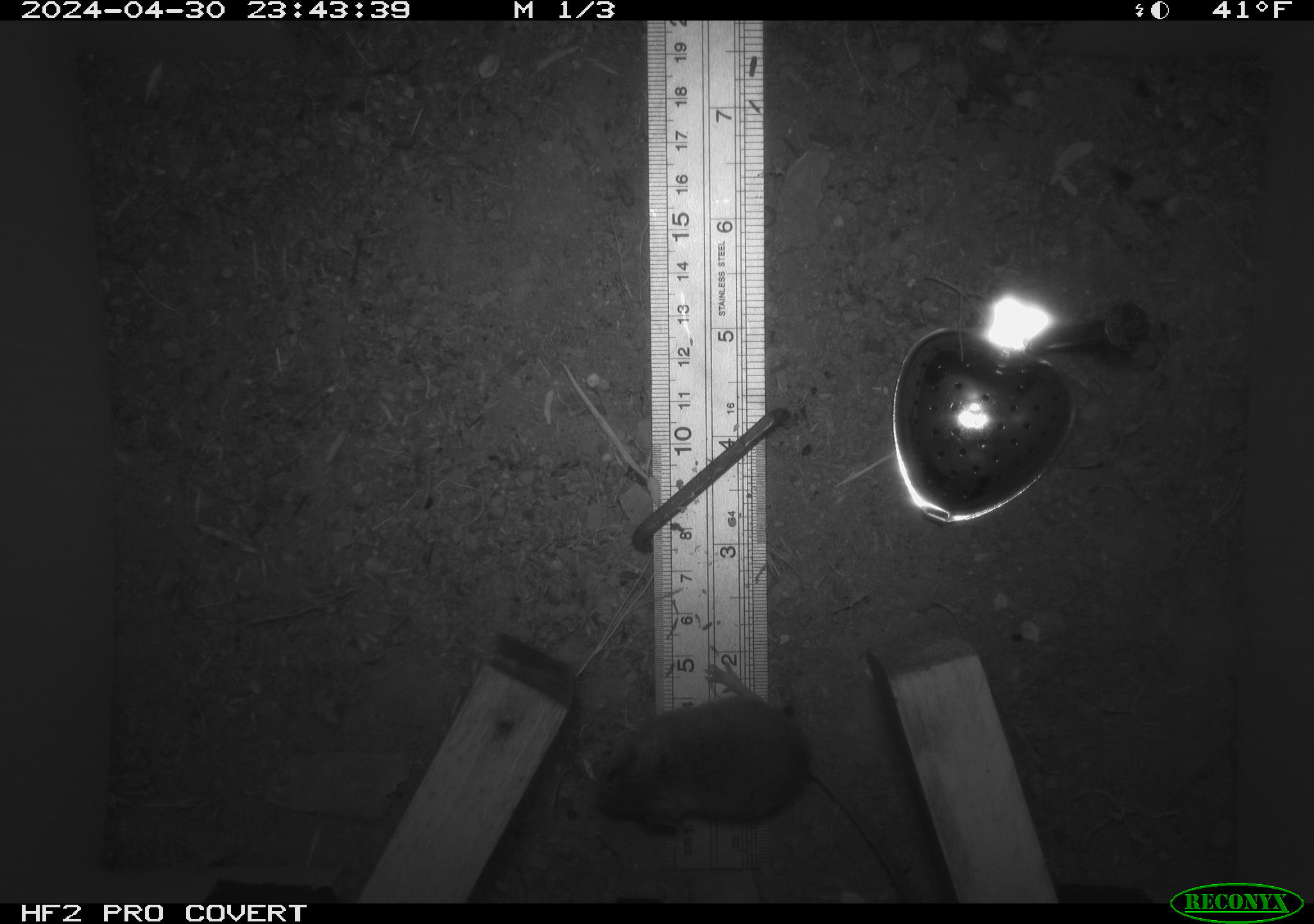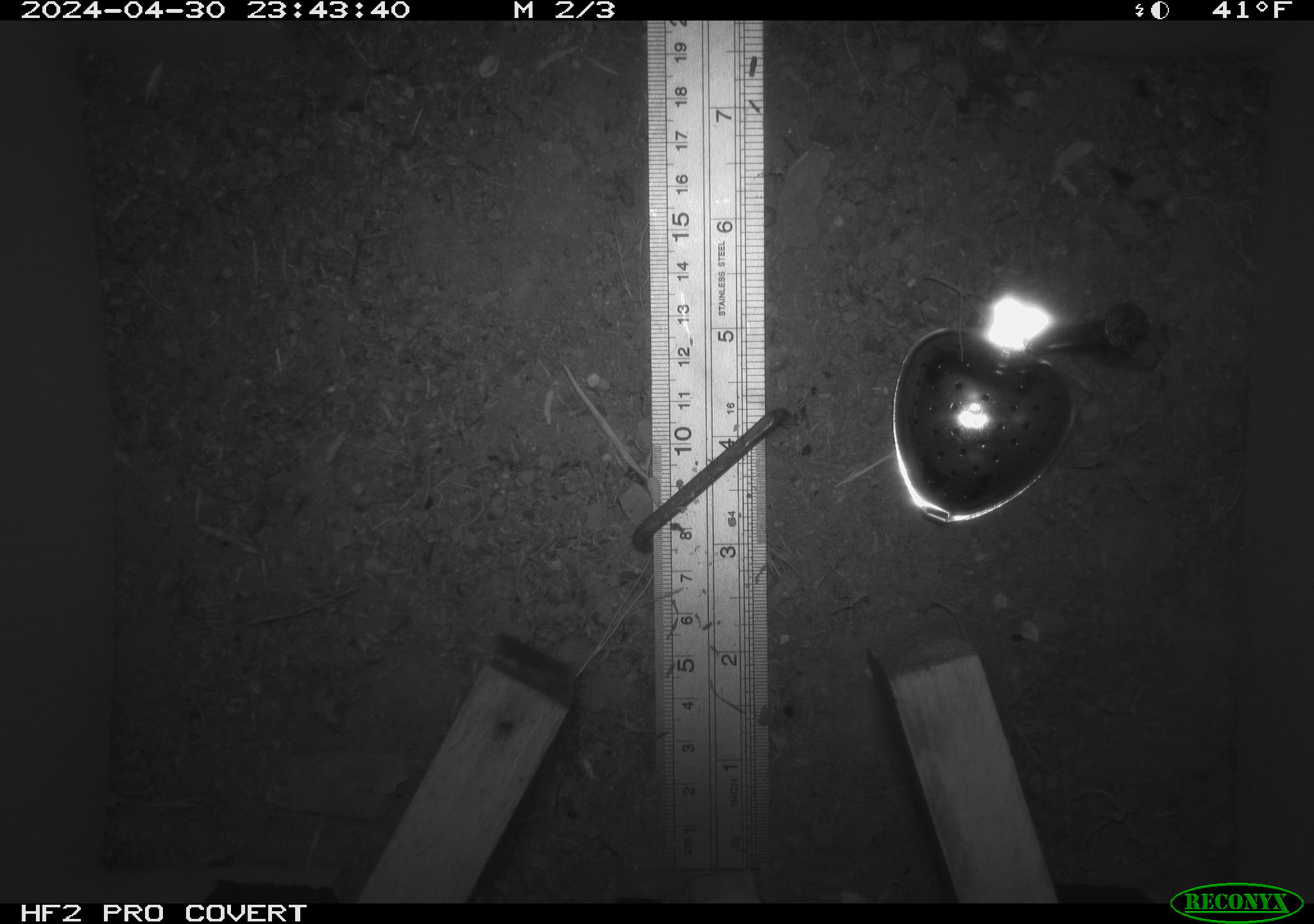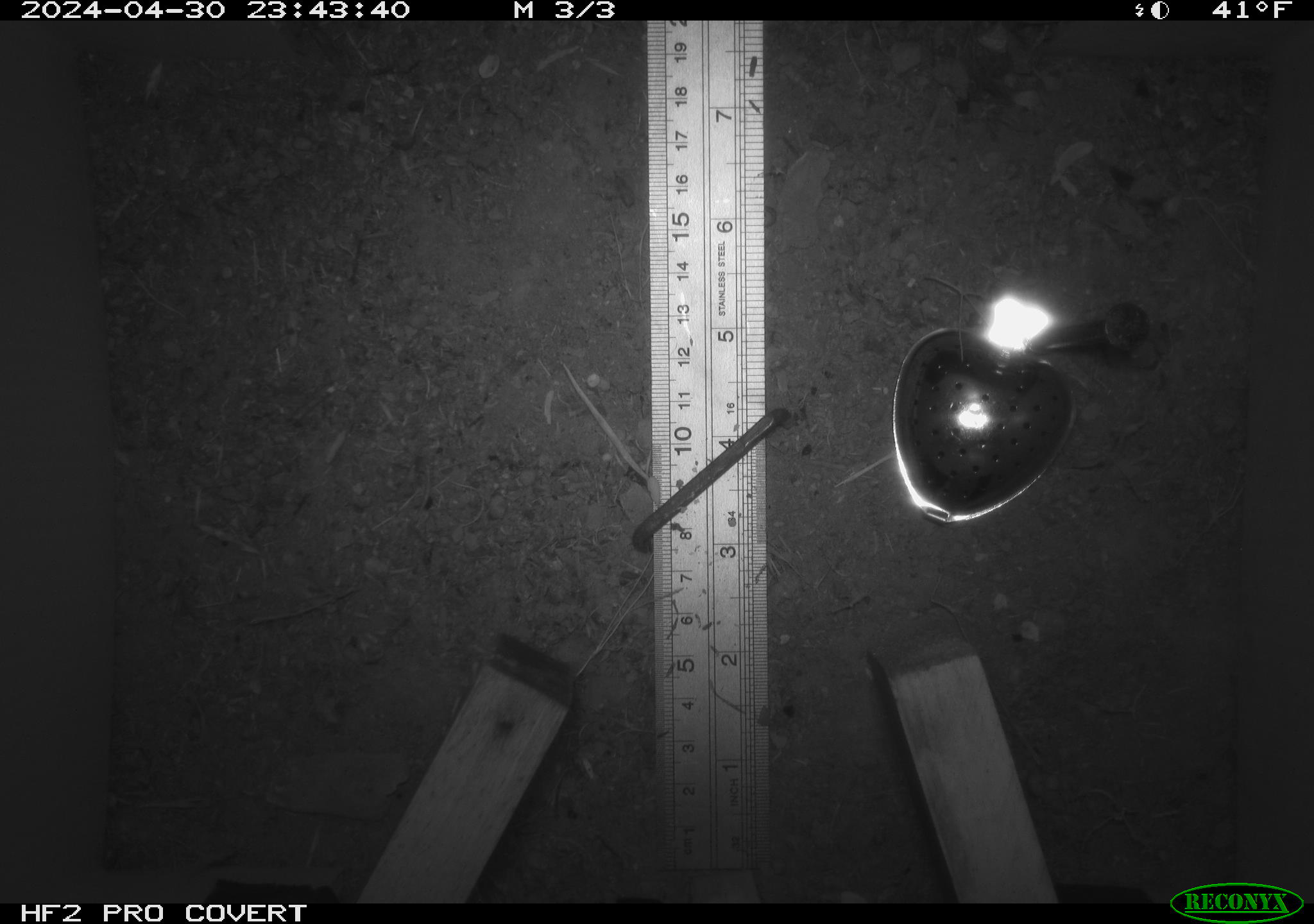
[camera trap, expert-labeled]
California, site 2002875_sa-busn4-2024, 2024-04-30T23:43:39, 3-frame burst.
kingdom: Animalia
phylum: Chordata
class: Mammalia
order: Rodentia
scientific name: Rodentia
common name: rodent